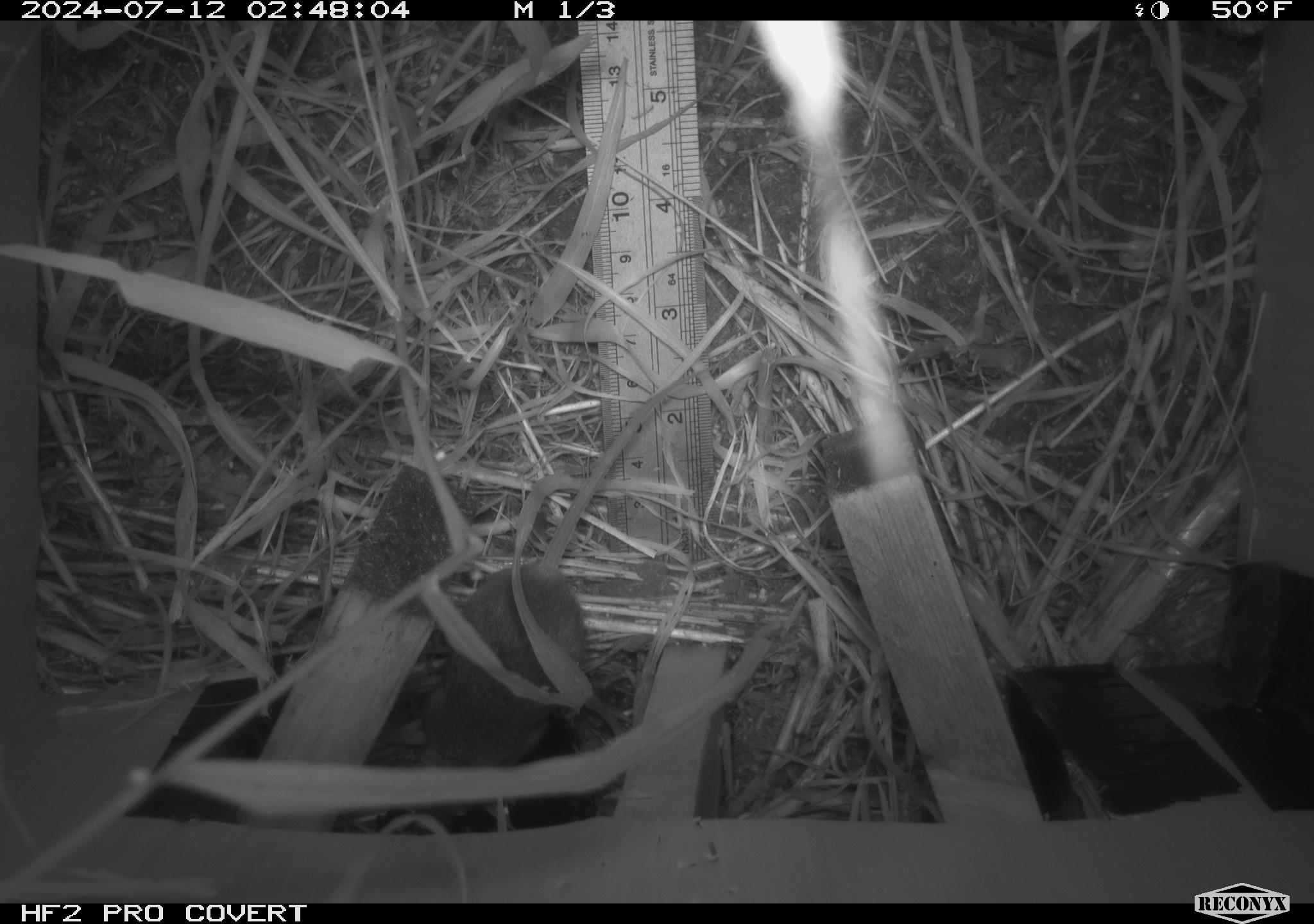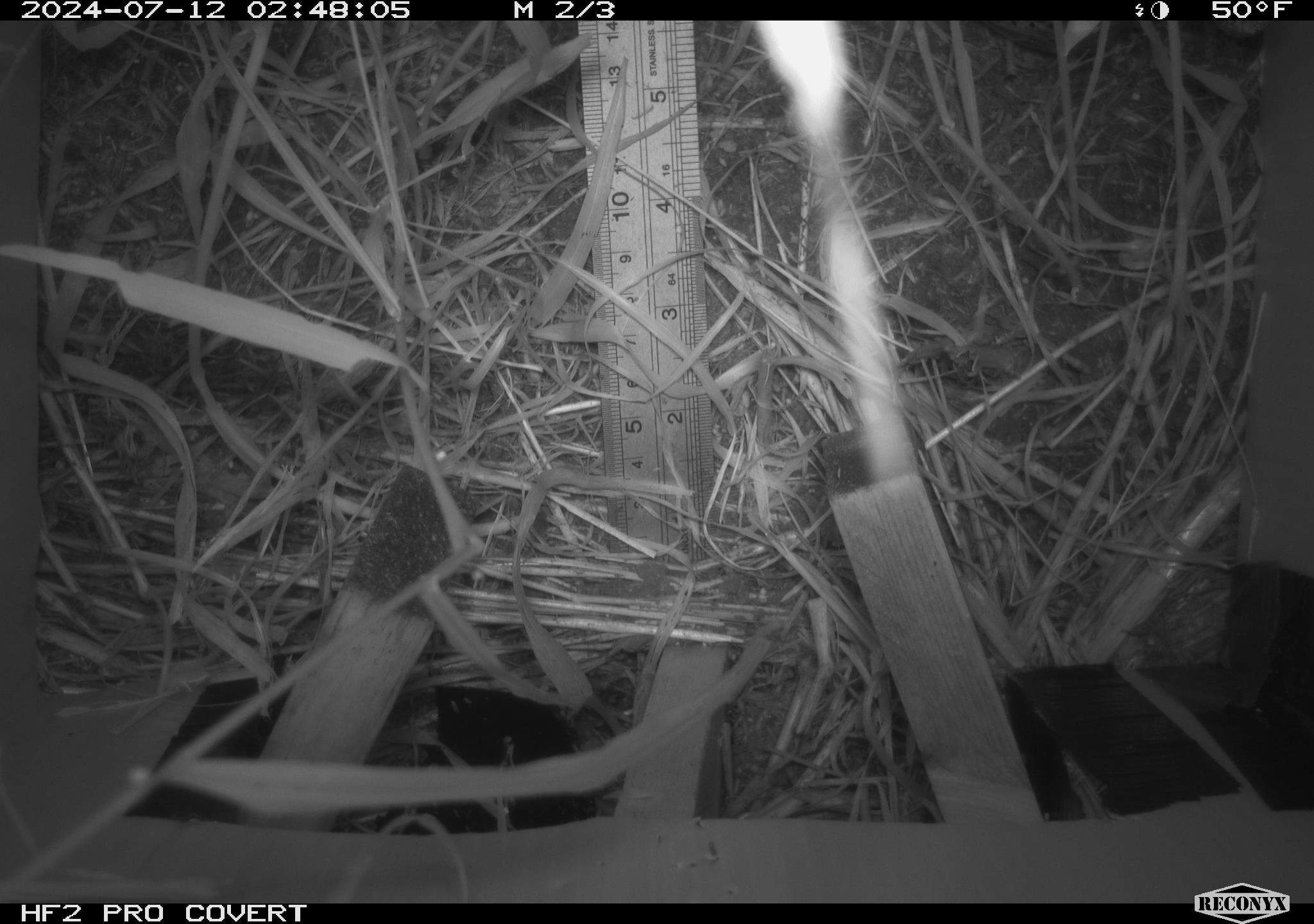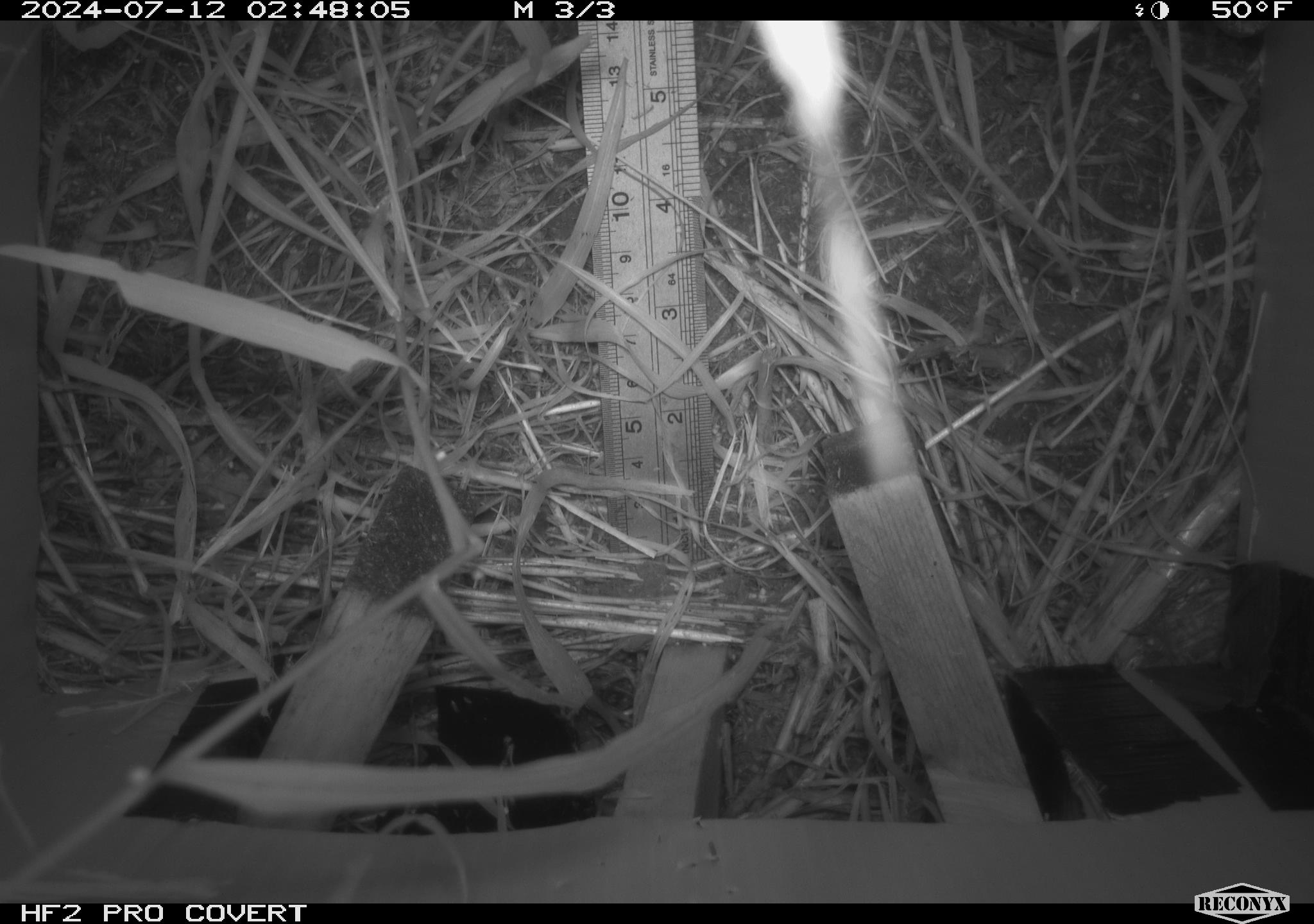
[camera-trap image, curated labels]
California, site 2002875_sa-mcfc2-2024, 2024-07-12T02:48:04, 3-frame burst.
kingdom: Animalia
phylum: Chordata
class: Mammalia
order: Rodentia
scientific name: Rodentia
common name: rodent